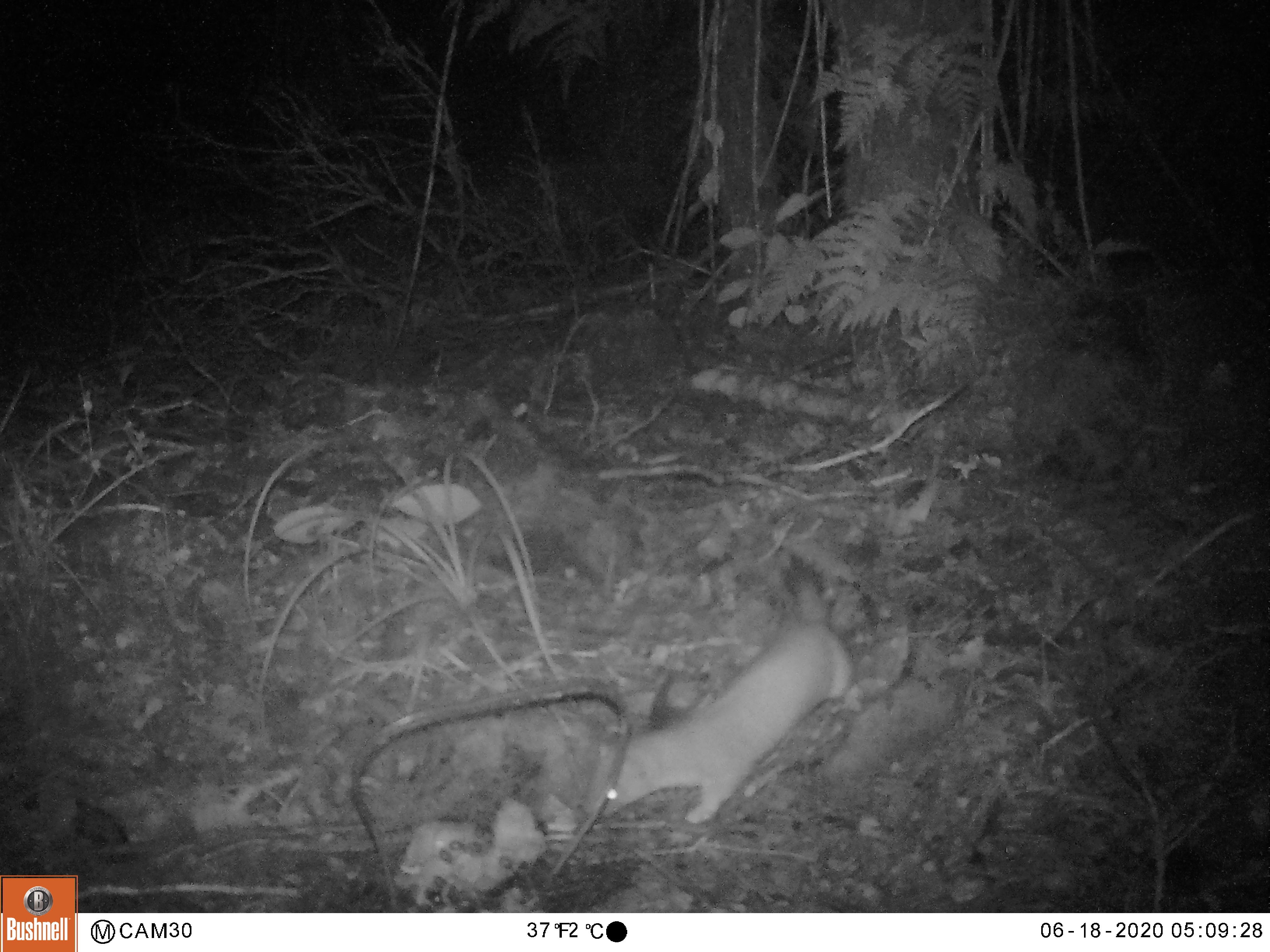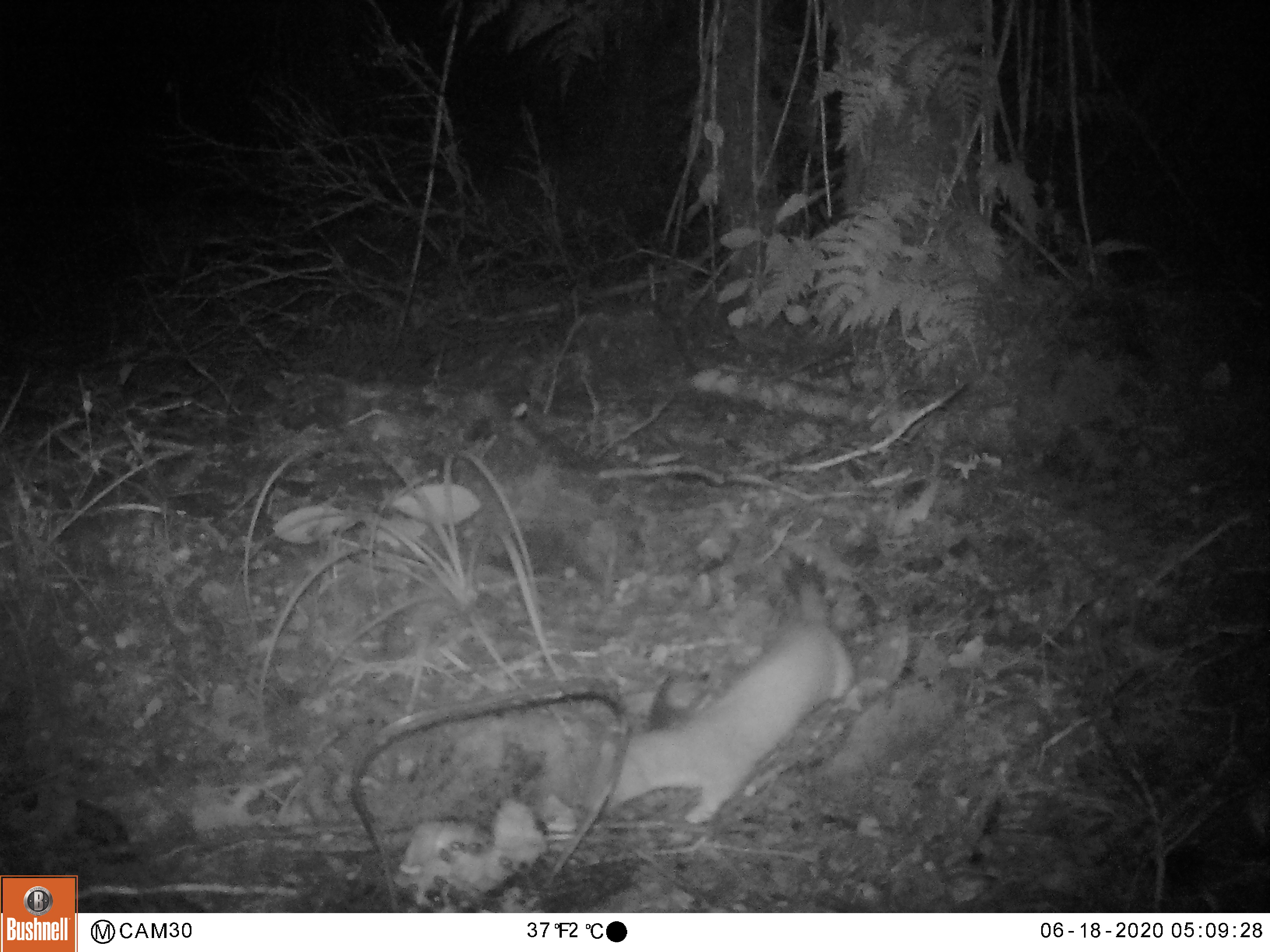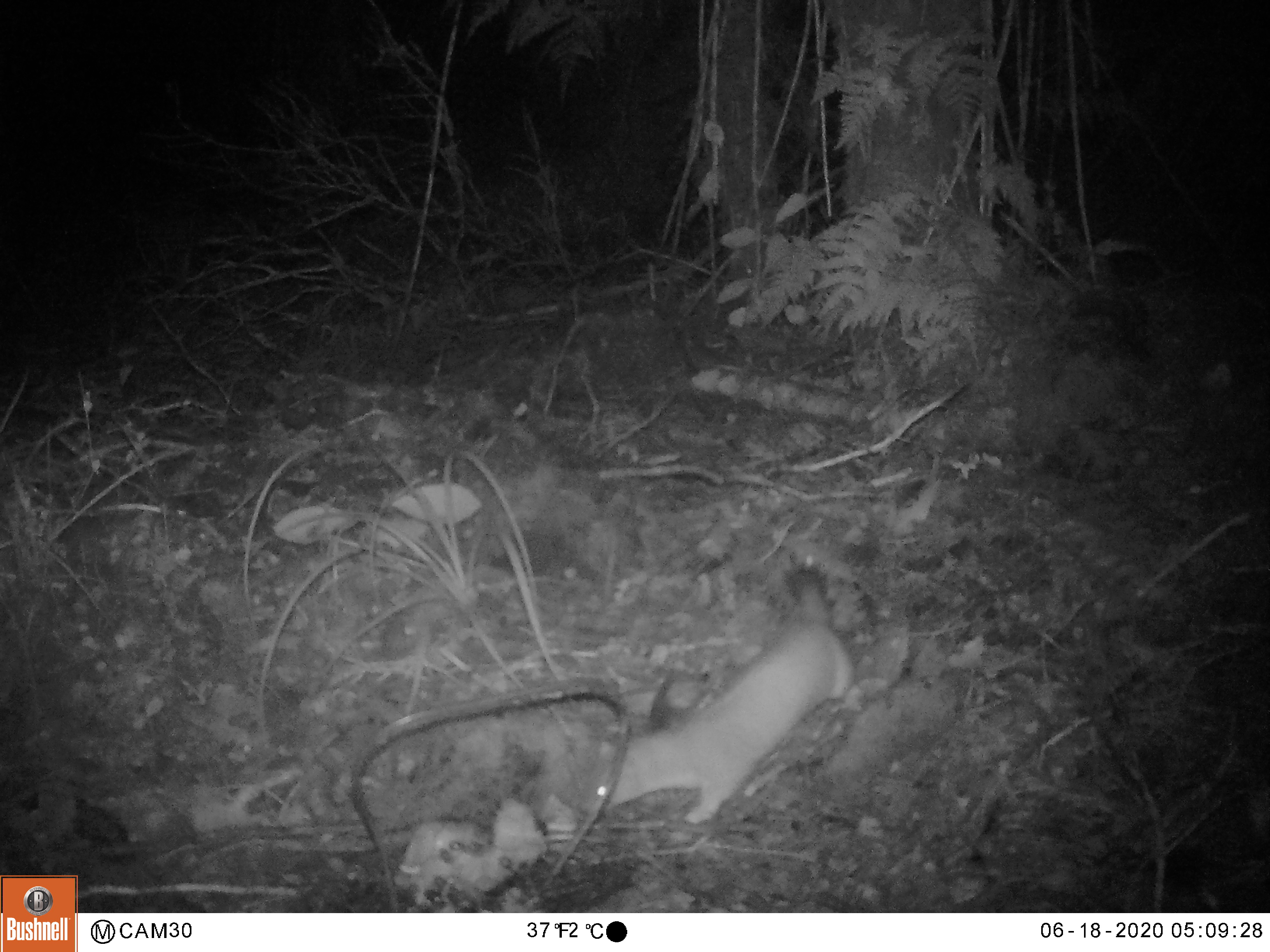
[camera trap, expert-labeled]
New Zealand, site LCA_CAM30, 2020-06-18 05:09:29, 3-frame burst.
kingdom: Animalia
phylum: Chordata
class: Mammalia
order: Carnivora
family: Mustelidae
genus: Mustela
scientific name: Mustela erminea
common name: stoat